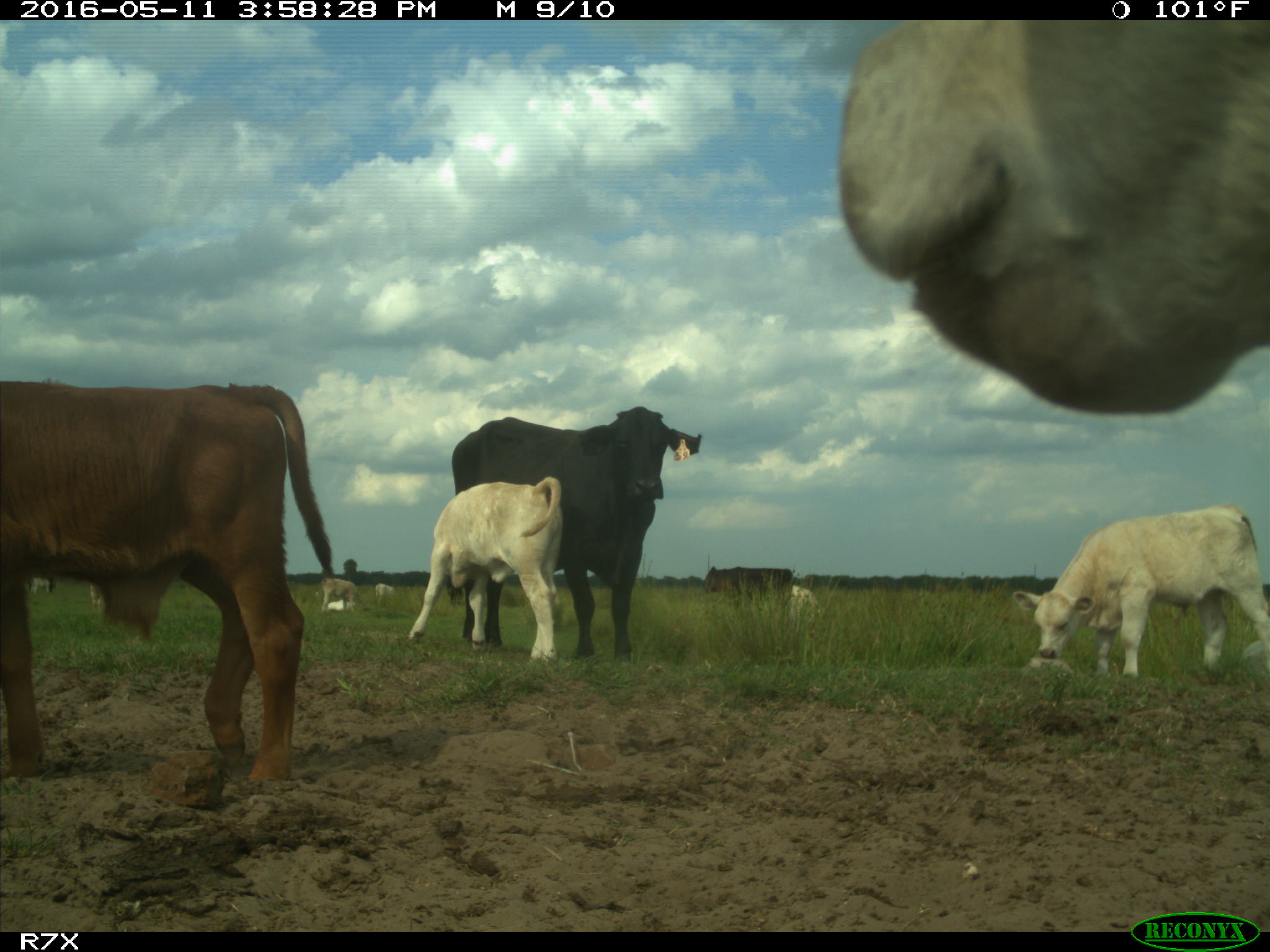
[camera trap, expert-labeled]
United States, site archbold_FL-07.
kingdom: Animalia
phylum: Chordata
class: Mammalia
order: Artiodactyla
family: Bovidae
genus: Bos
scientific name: Bos taurus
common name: domestic cow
Bos taurus (domestic cow).